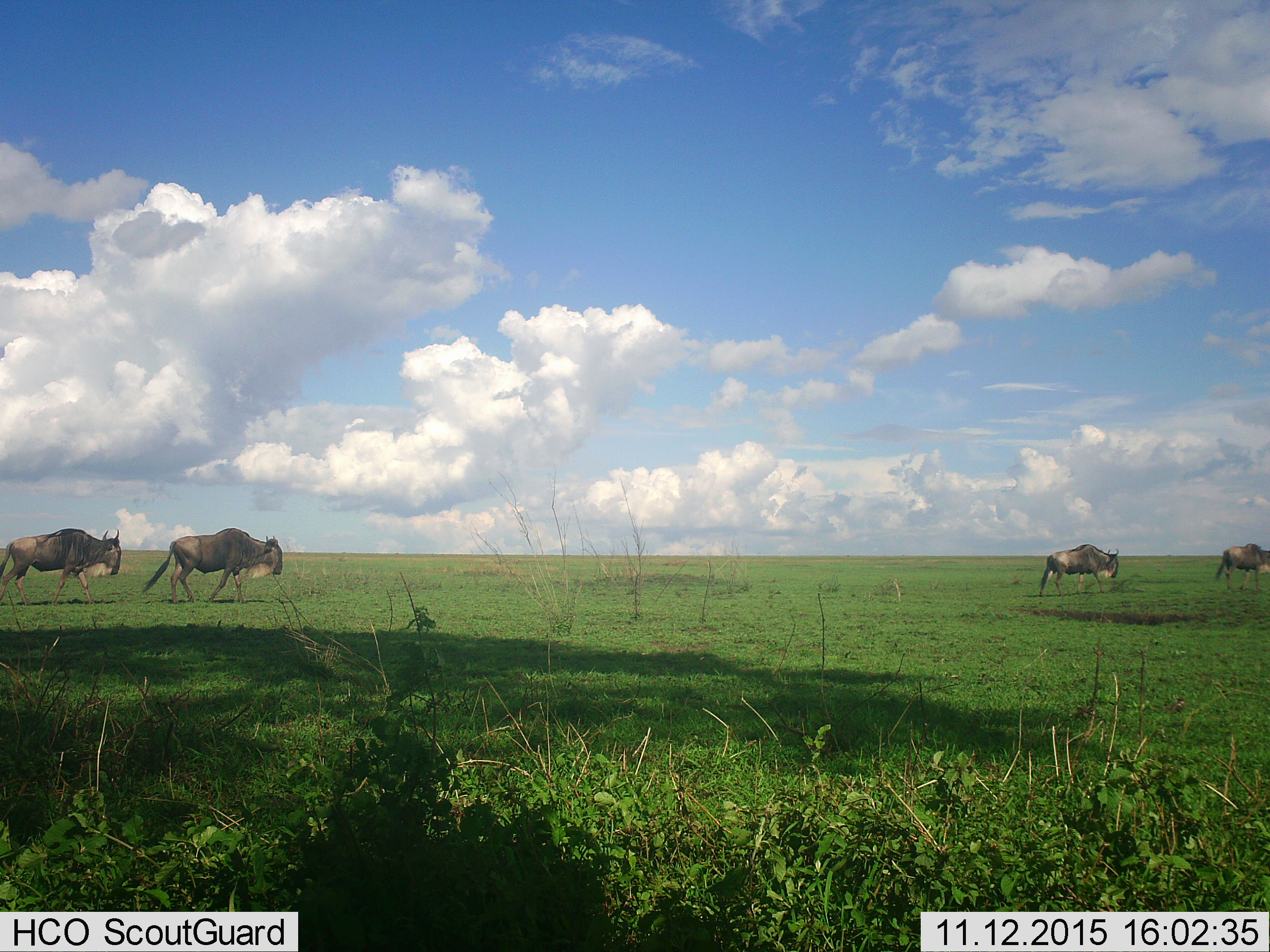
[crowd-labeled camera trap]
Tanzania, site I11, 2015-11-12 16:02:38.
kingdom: Animalia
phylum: Chordata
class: Mammalia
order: Artiodactyla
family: Bovidae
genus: Connochaetes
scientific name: Connochaetes taurinus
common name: blue wildebeest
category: wildebeest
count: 4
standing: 10%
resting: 0%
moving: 90%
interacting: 0%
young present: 0%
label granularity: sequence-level